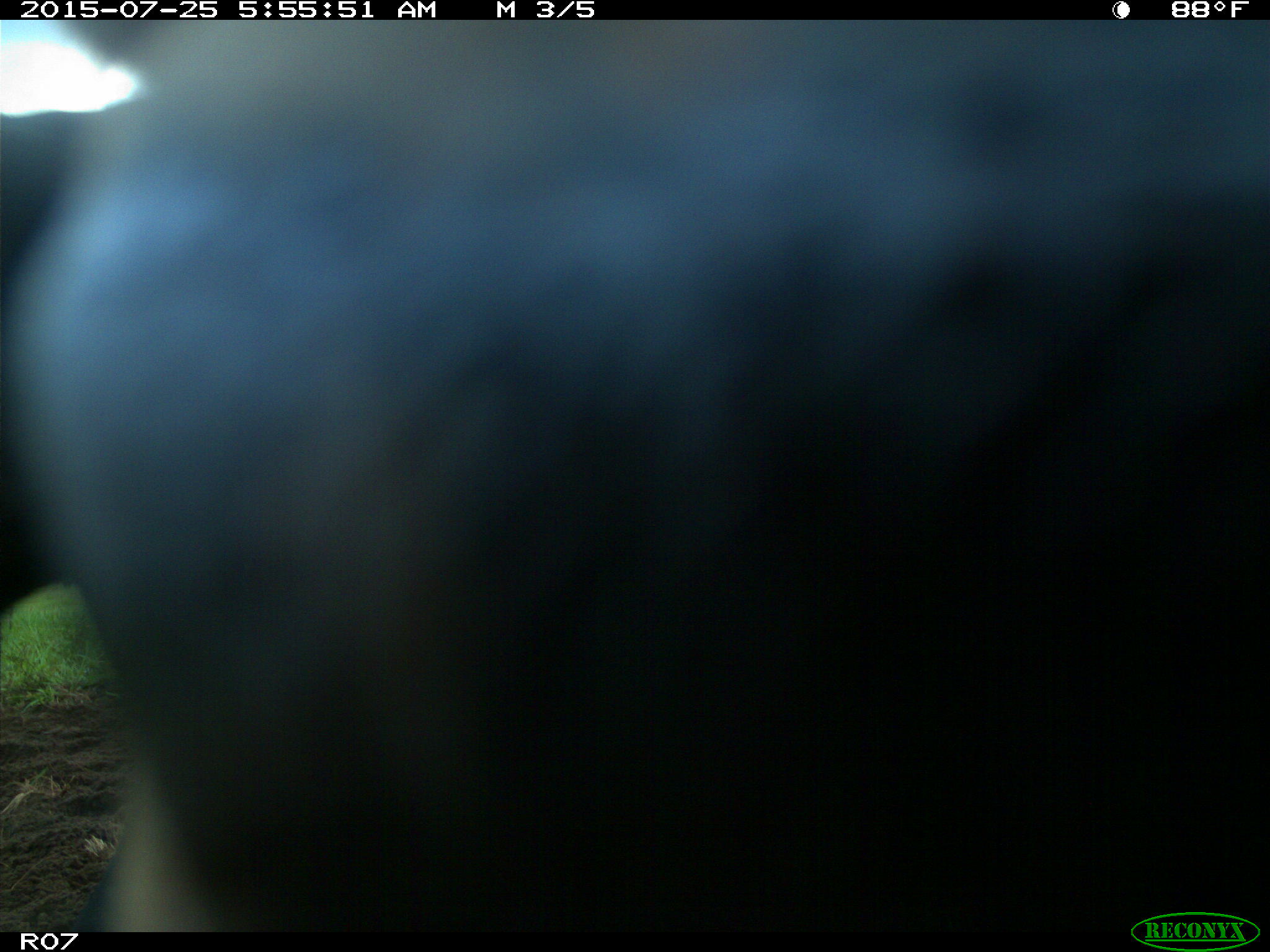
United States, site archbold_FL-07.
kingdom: Animalia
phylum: Chordata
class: Mammalia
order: Artiodactyla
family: Bovidae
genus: Bos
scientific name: Bos taurus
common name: domestic cow